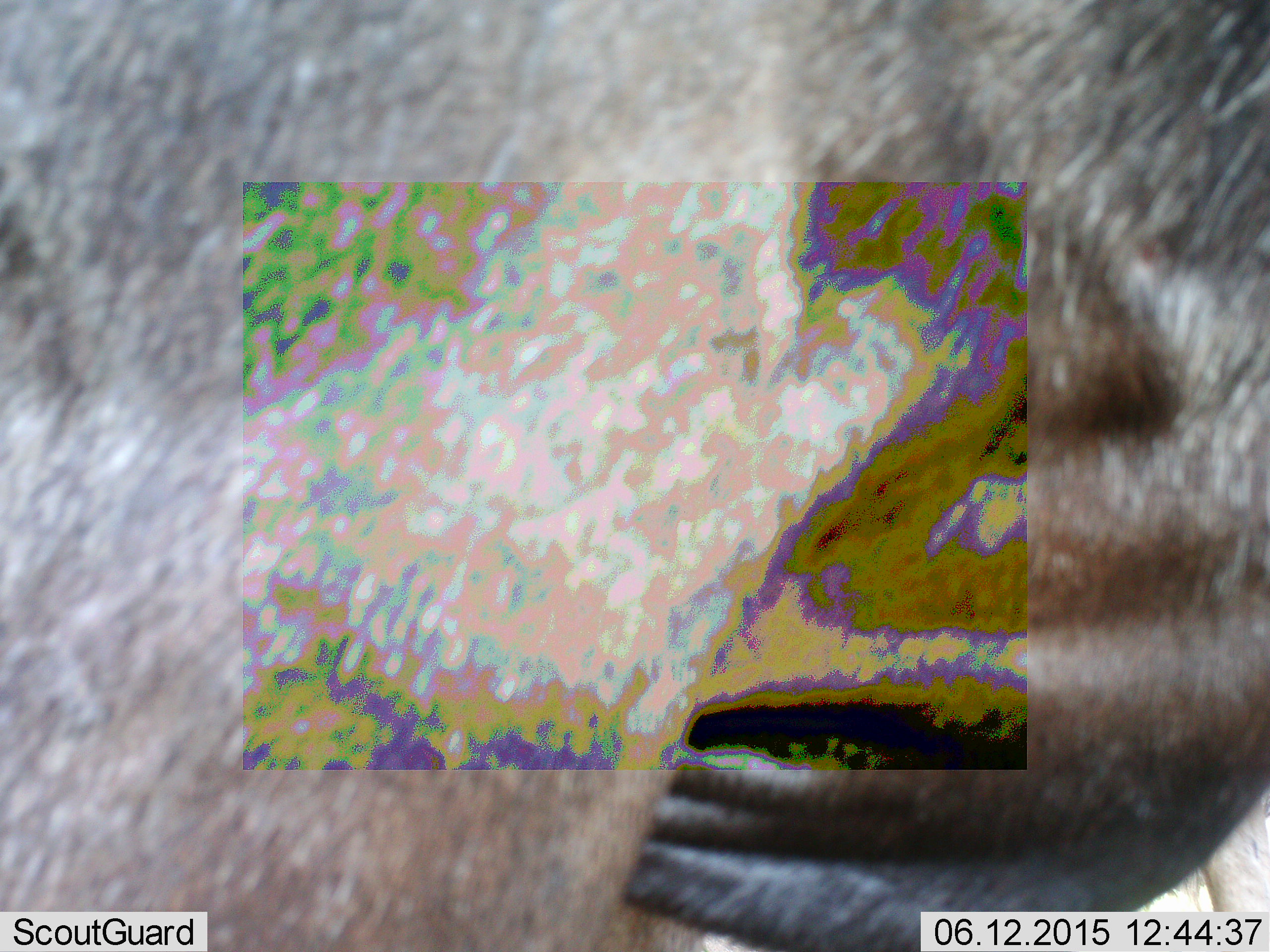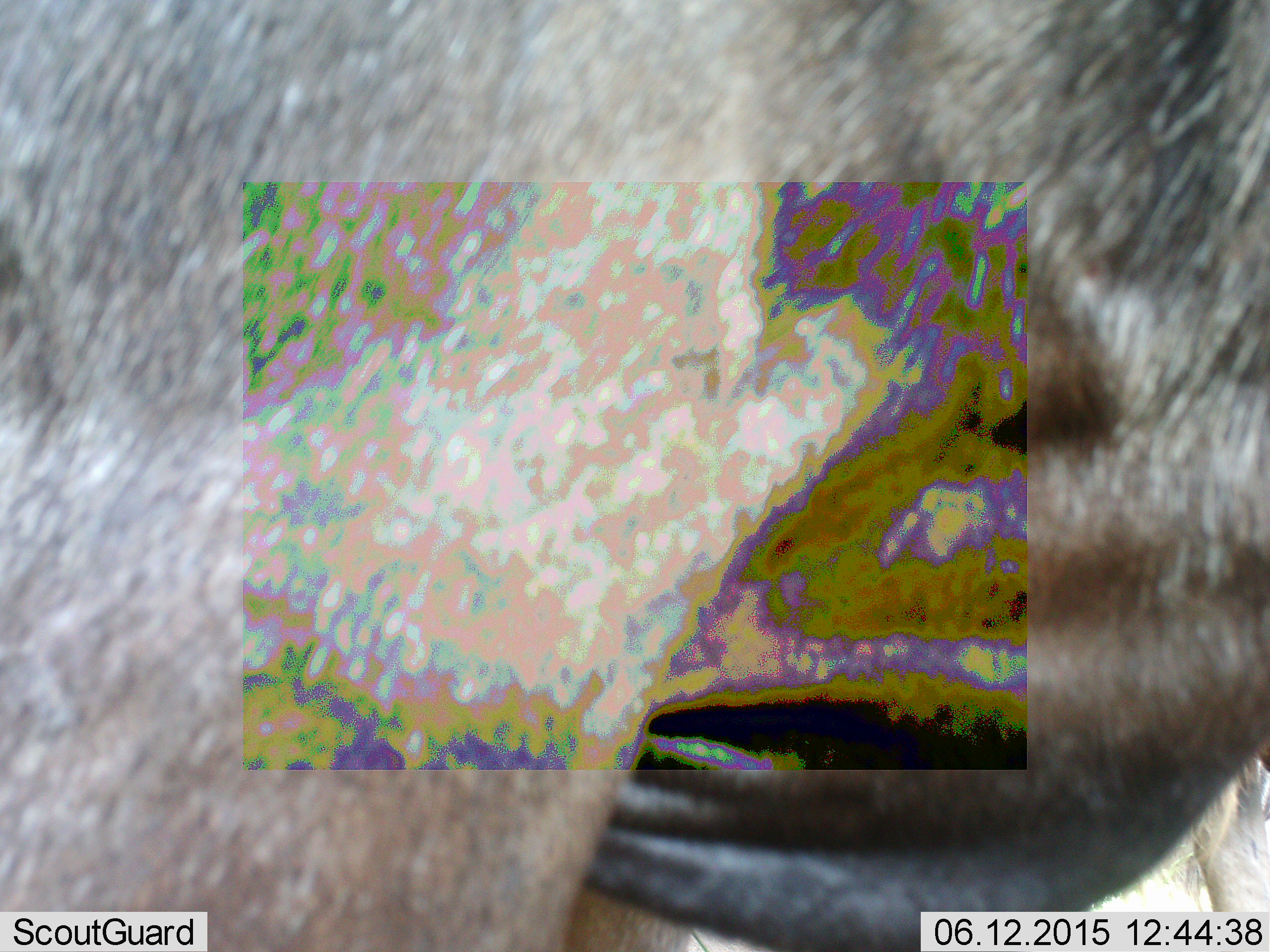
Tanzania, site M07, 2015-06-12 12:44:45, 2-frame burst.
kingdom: Animalia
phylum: Chordata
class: Mammalia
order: Artiodactyla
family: Bovidae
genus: Connochaetes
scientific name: Connochaetes taurinus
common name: blue wildebeest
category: wildebeest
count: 1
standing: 90%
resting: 0%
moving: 10%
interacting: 0%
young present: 0%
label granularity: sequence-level